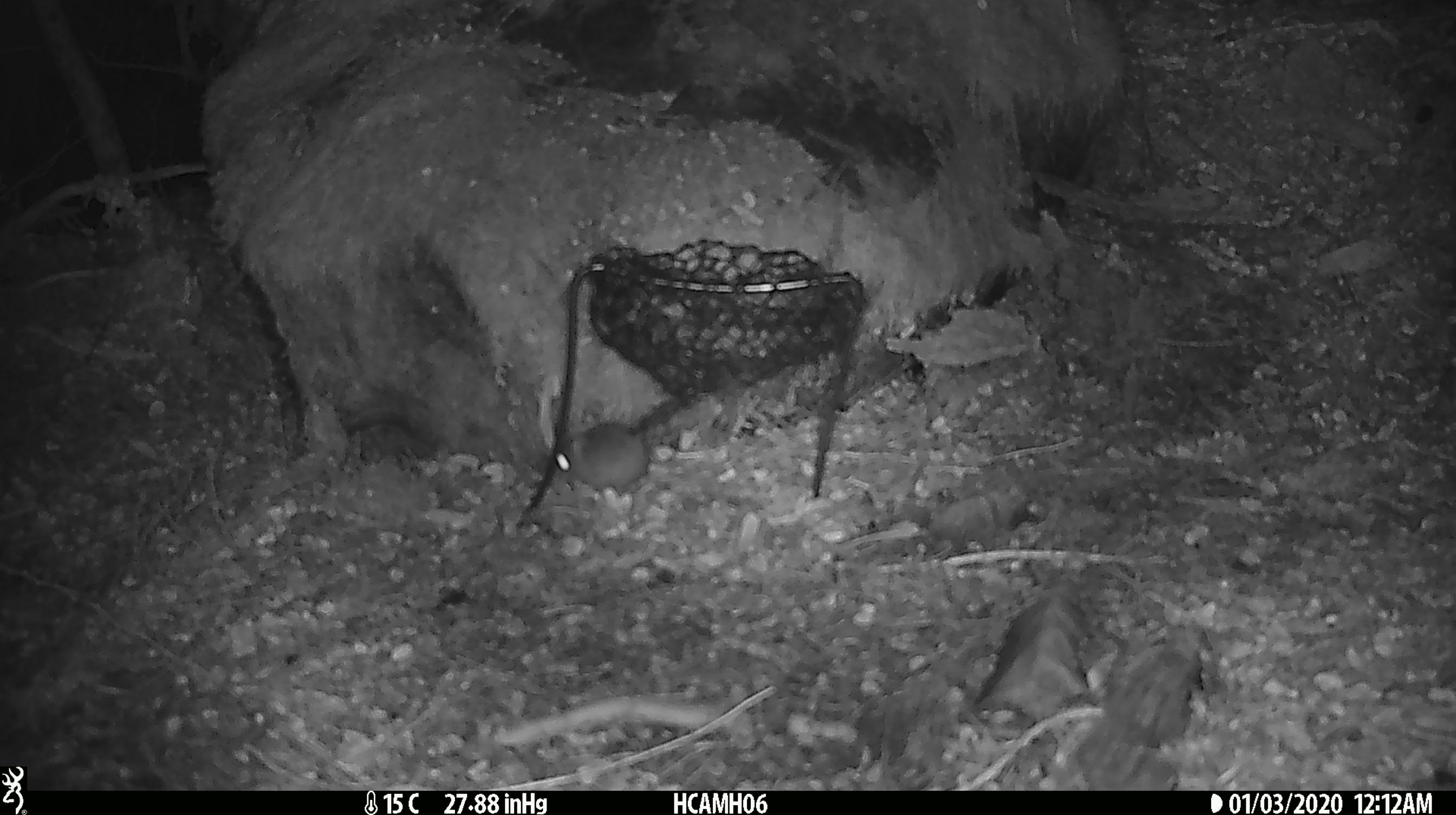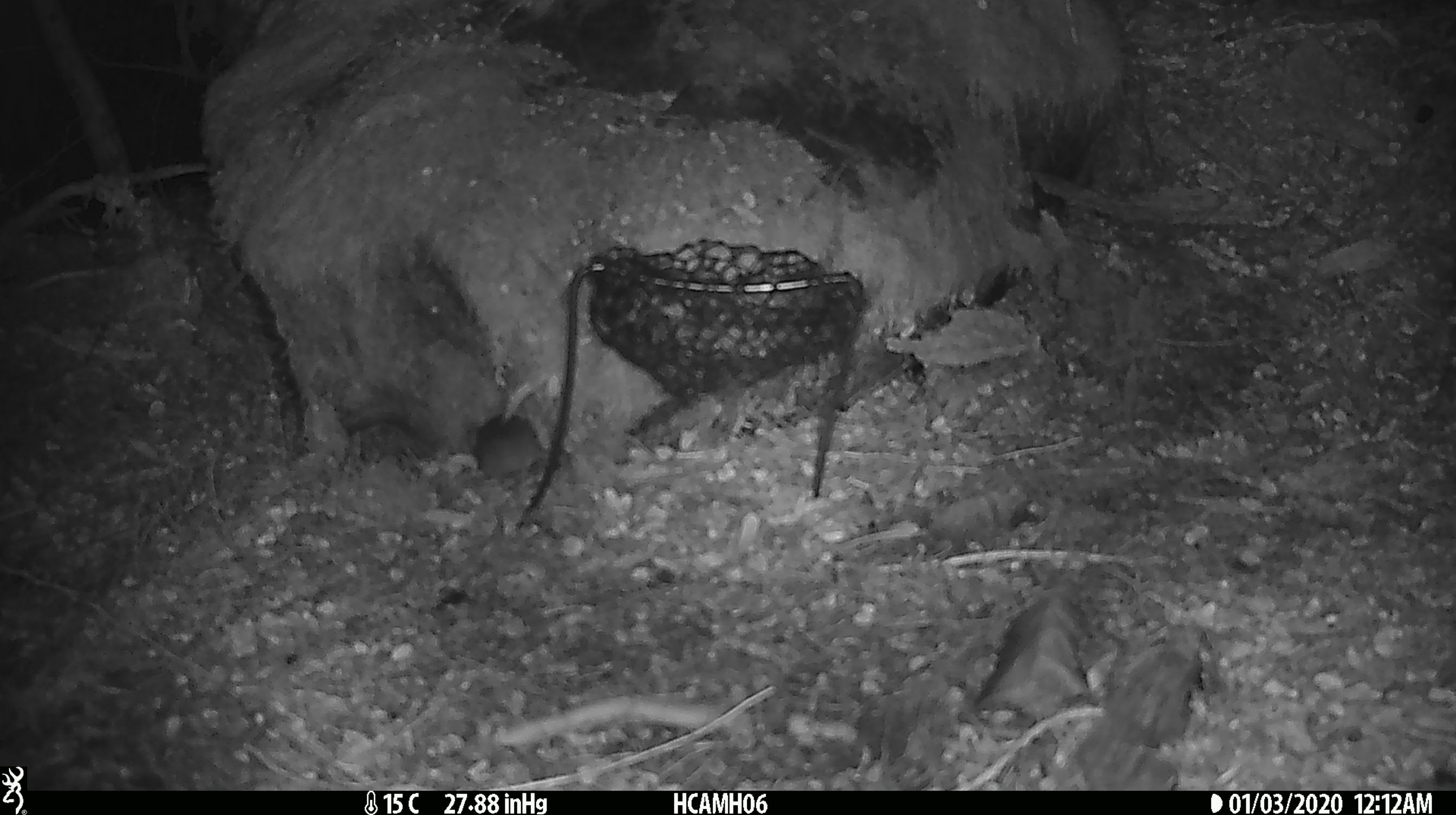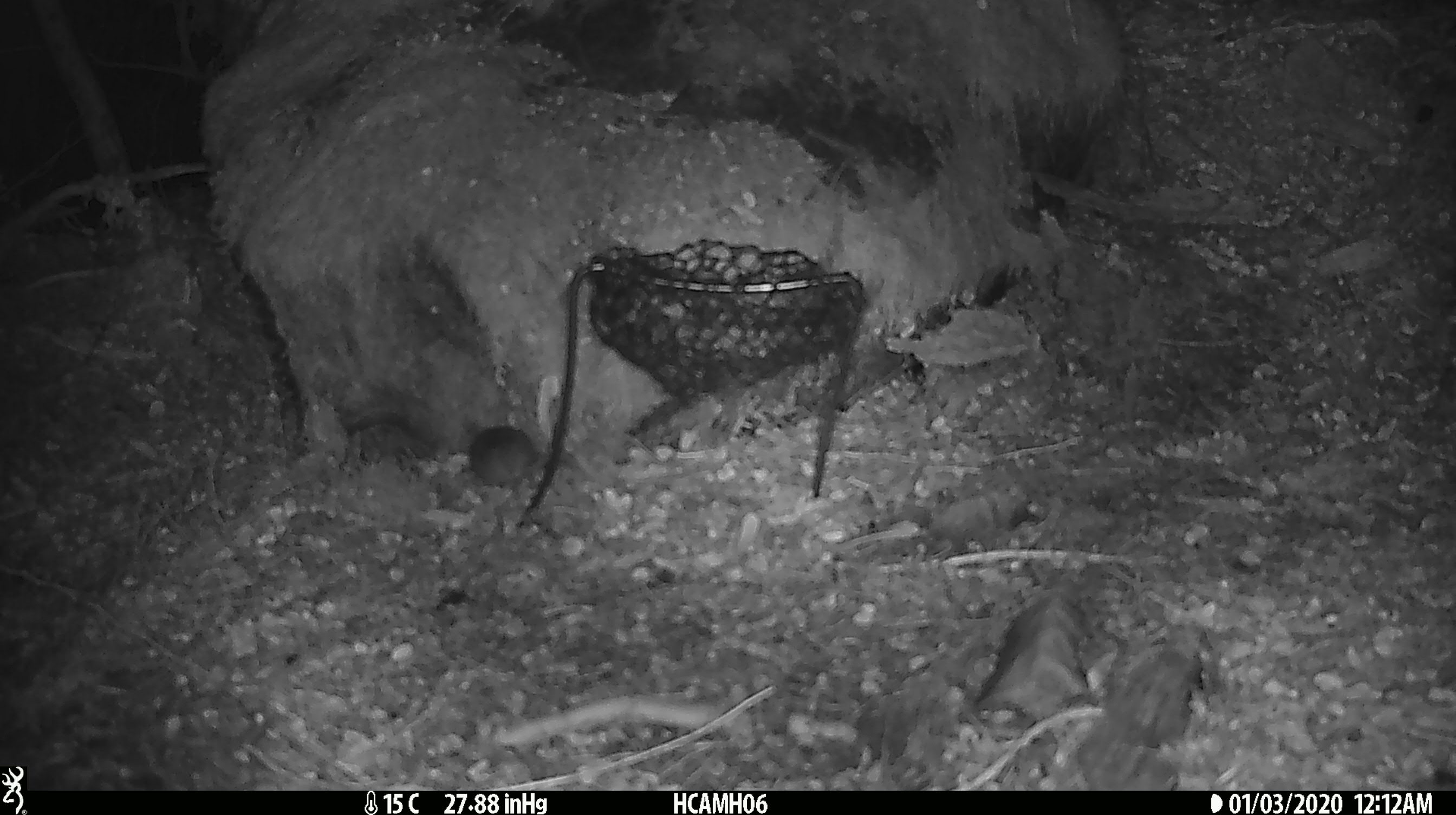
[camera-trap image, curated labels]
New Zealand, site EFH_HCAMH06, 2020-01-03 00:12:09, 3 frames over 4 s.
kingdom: Animalia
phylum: Chordata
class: Mammalia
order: Rodentia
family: Muridae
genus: Mus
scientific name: Mus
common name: mouse